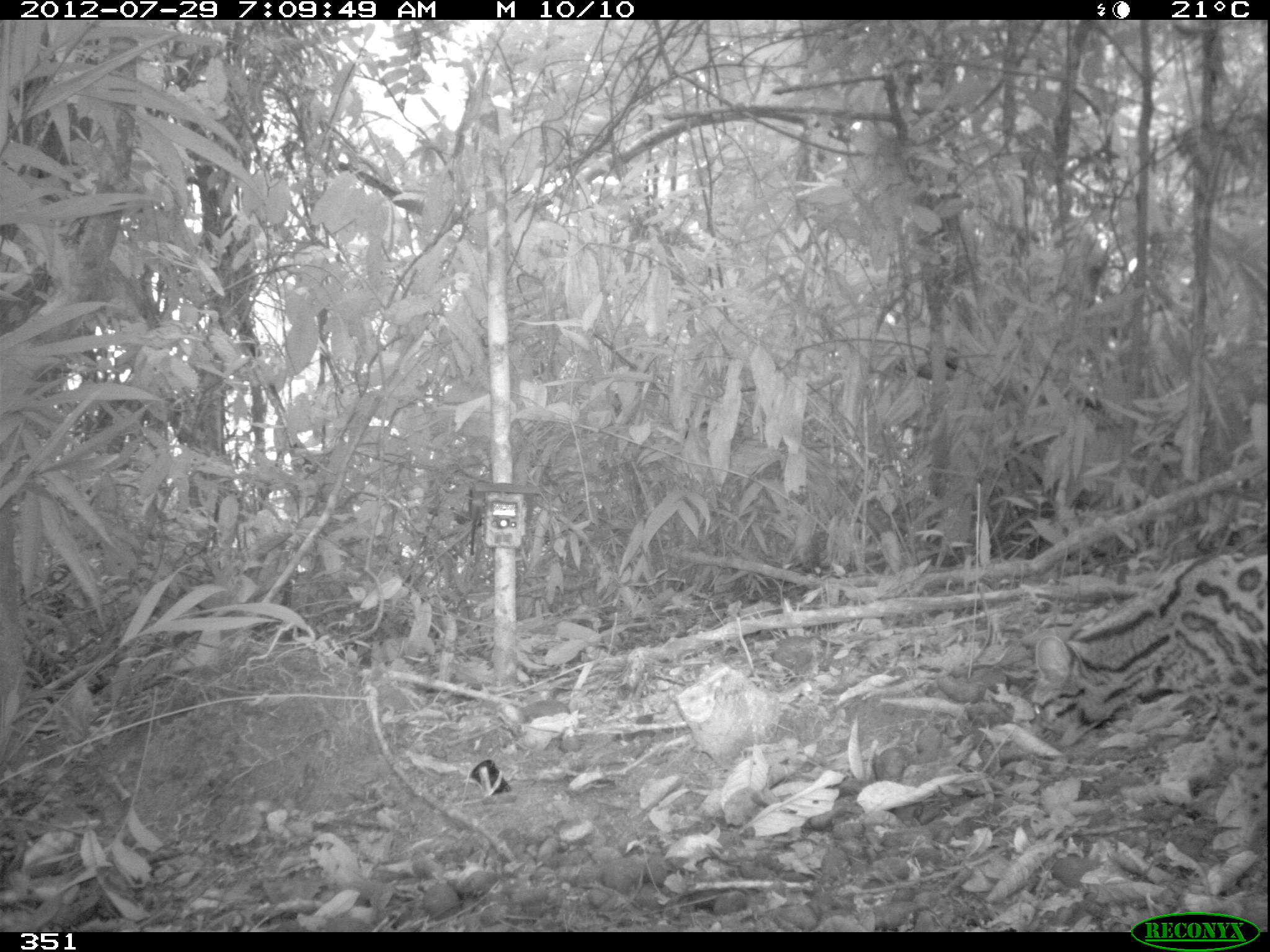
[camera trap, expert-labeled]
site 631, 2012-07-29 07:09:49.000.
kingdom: Animalia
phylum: Chordata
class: Mammalia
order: Carnivora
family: Felidae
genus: Leopardus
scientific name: Leopardus wiedii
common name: margay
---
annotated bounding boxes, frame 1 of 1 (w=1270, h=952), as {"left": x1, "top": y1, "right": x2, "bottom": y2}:
leopardus wiedii: {"left": 1026, "top": 548, "right": 1270, "bottom": 856}